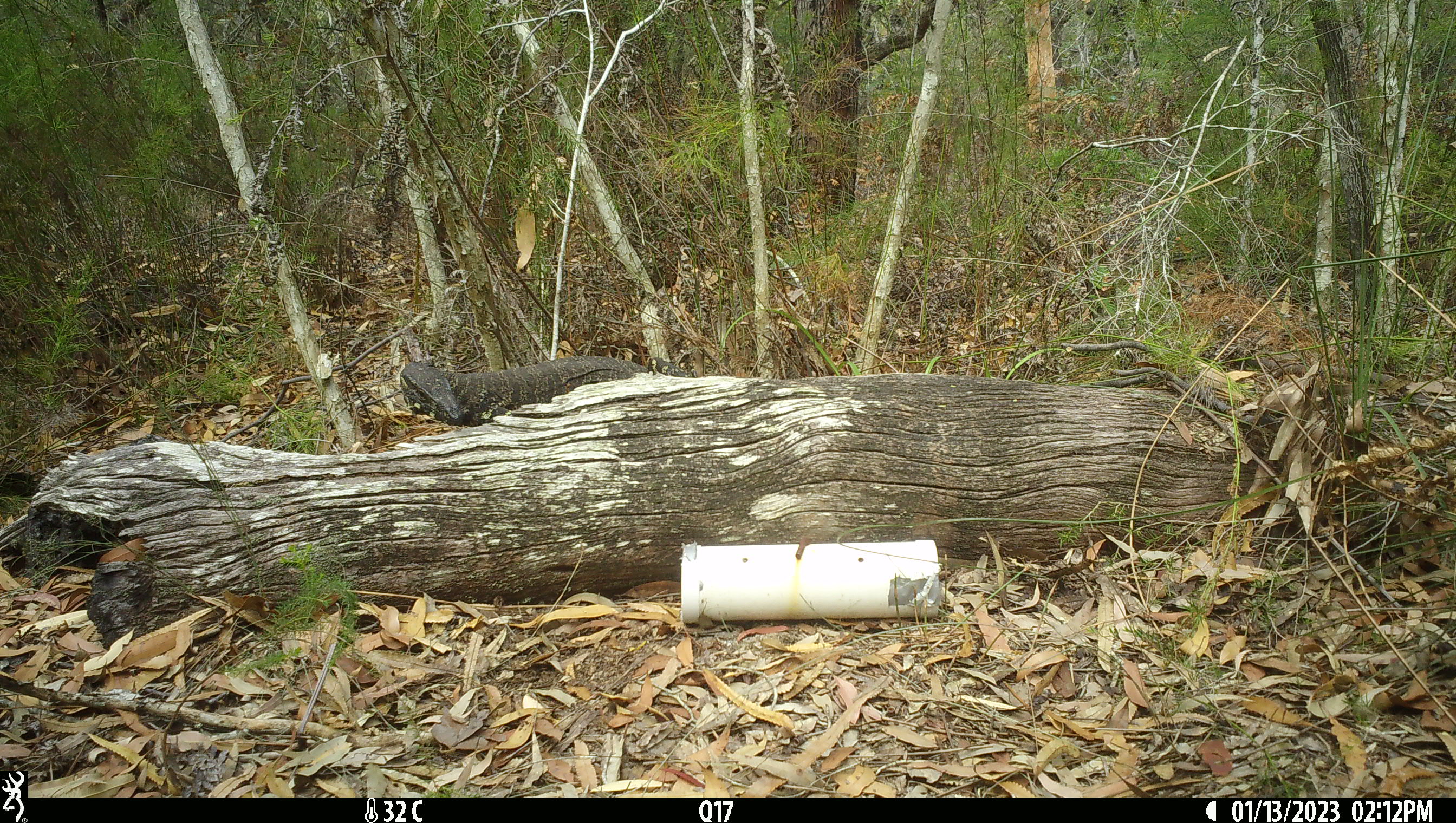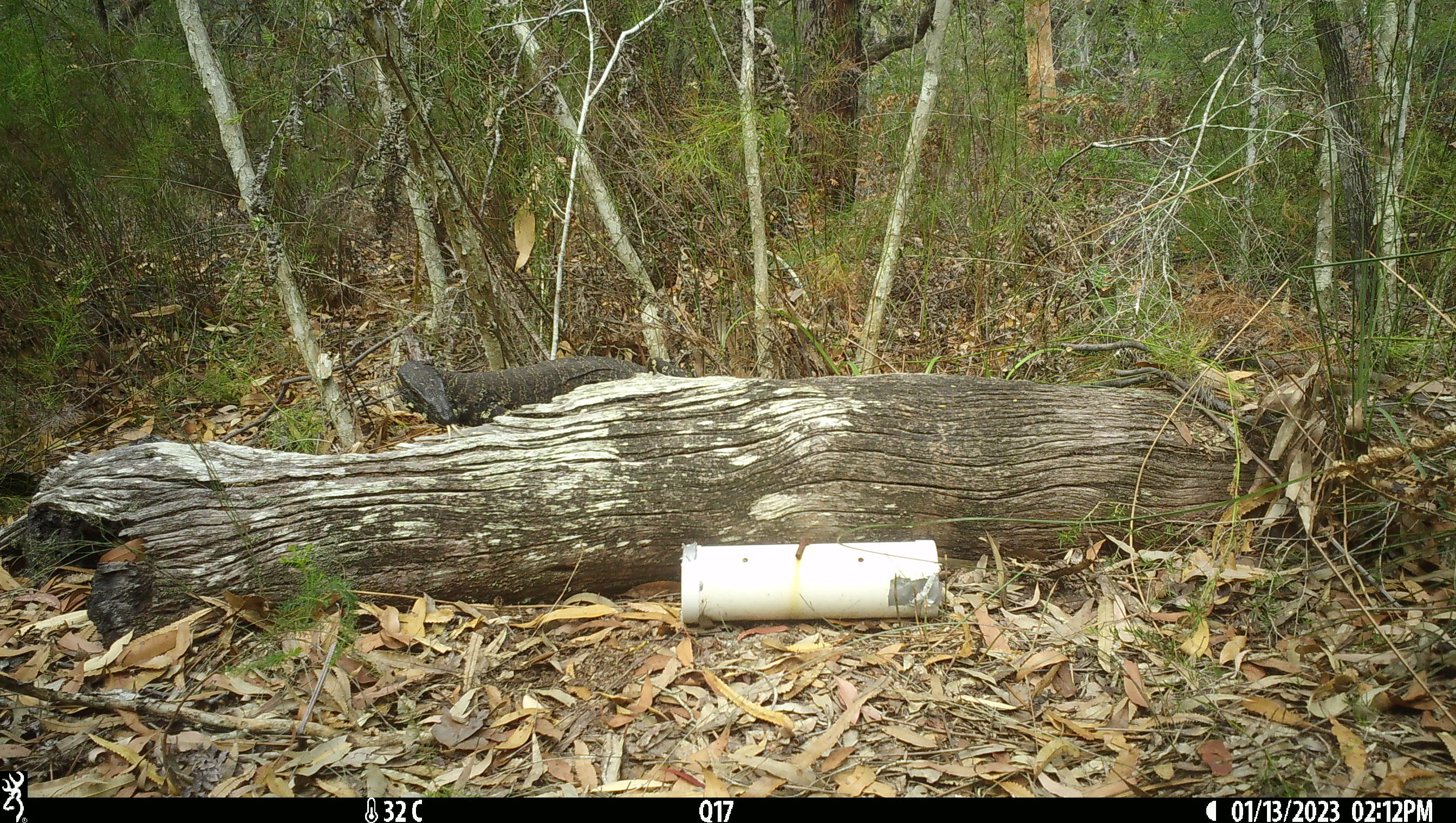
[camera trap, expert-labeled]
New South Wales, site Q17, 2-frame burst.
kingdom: Animalia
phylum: Chordata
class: Reptilia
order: Squamata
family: Varanidae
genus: Varanus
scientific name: Varanus varius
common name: lace monitor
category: goanna